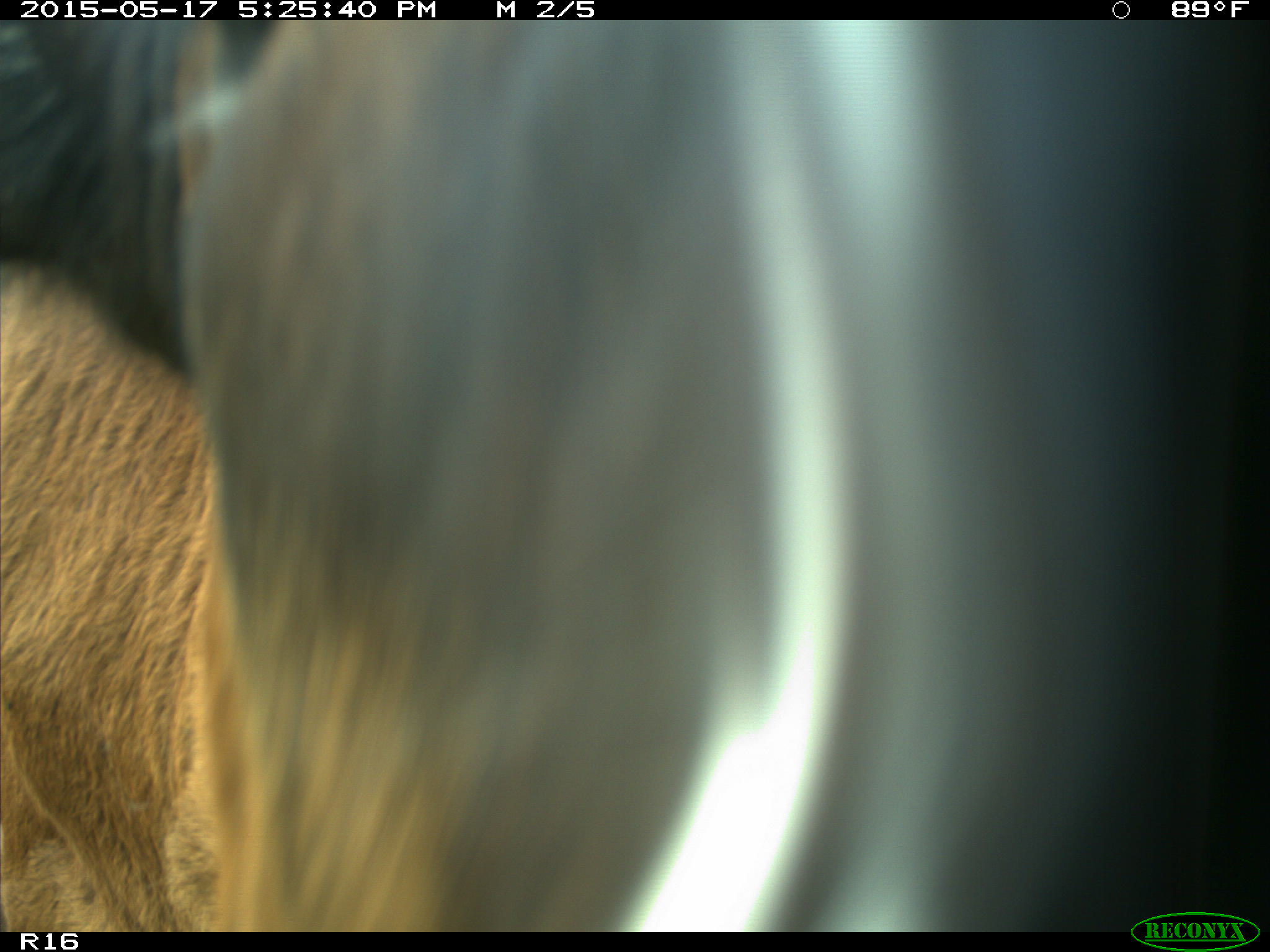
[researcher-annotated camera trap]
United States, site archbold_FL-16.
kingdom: Animalia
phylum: Chordata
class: Mammalia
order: Artiodactyla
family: Bovidae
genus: Bos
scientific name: Bos taurus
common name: domestic cow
Bos taurus (domestic cow).